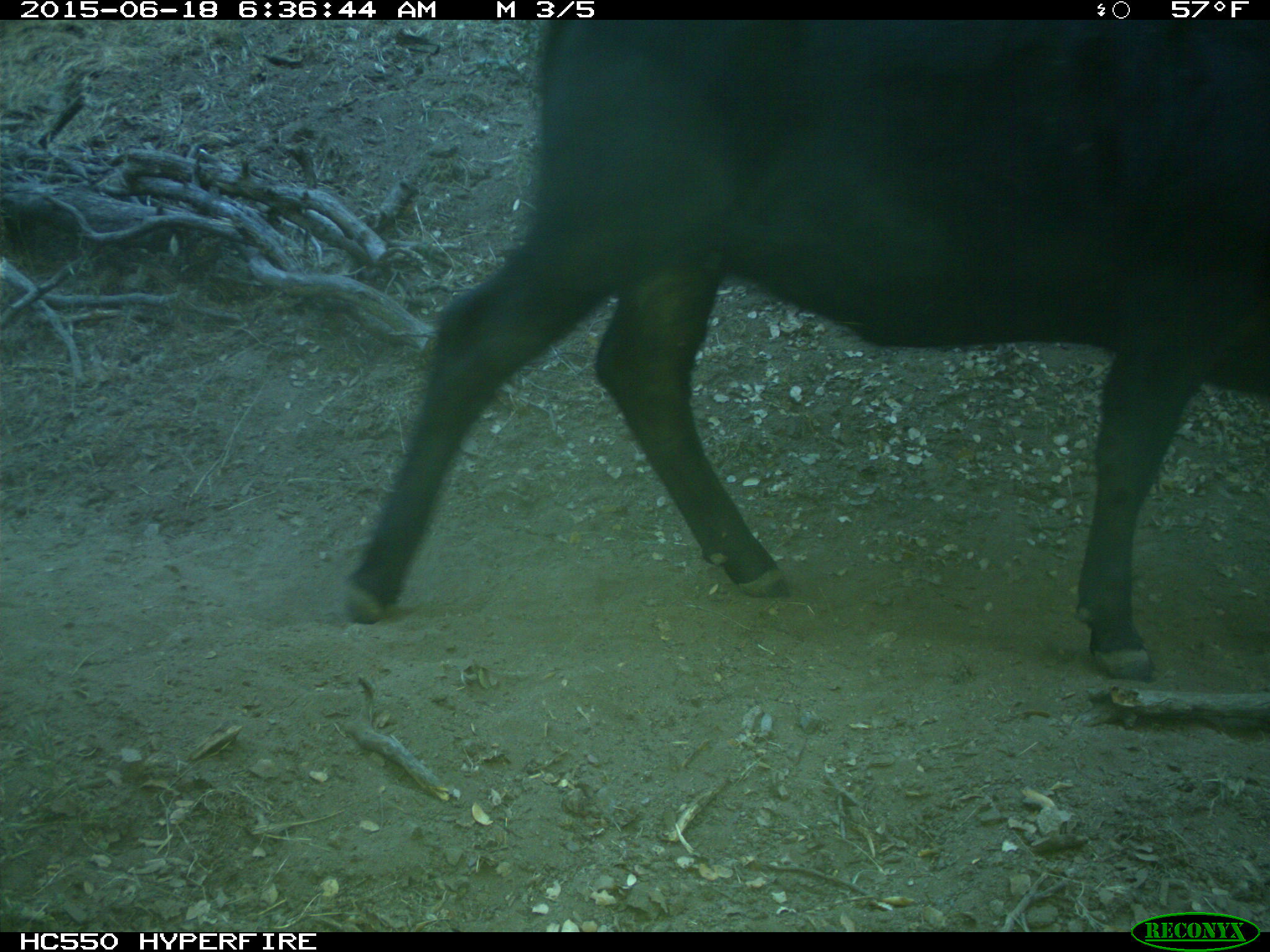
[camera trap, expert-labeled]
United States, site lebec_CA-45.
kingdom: Animalia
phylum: Chordata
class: Mammalia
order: Artiodactyla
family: Bovidae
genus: Bos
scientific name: Bos taurus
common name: domestic cow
Bos taurus (domestic cow).